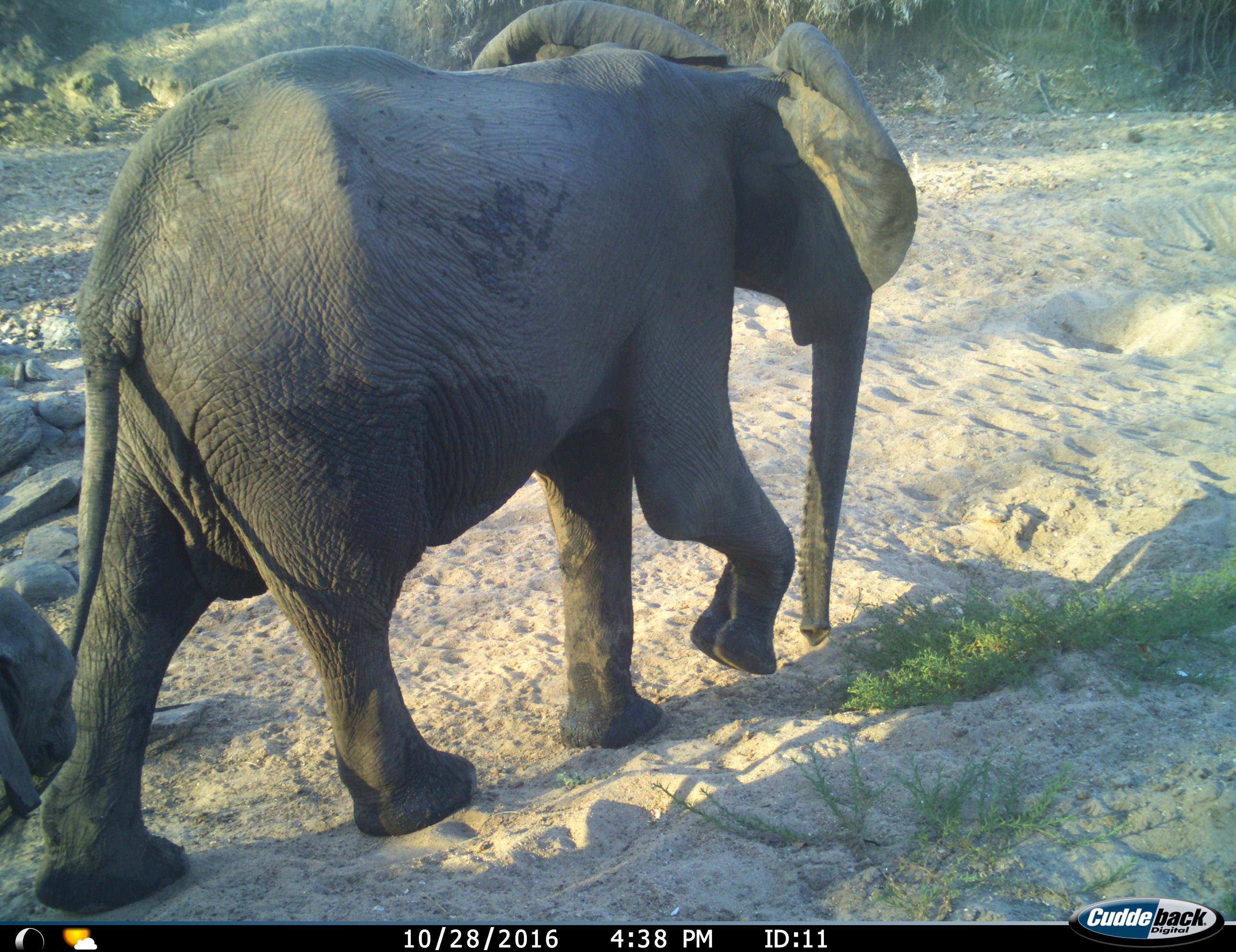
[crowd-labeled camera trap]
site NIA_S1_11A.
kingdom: Animalia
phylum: Chordata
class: Mammalia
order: Proboscidea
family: Elephantidae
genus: Loxodonta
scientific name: Loxodonta africana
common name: african bush elephant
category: elephant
Elephant (african bush elephant) (Loxodonta africana), count 1. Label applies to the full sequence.